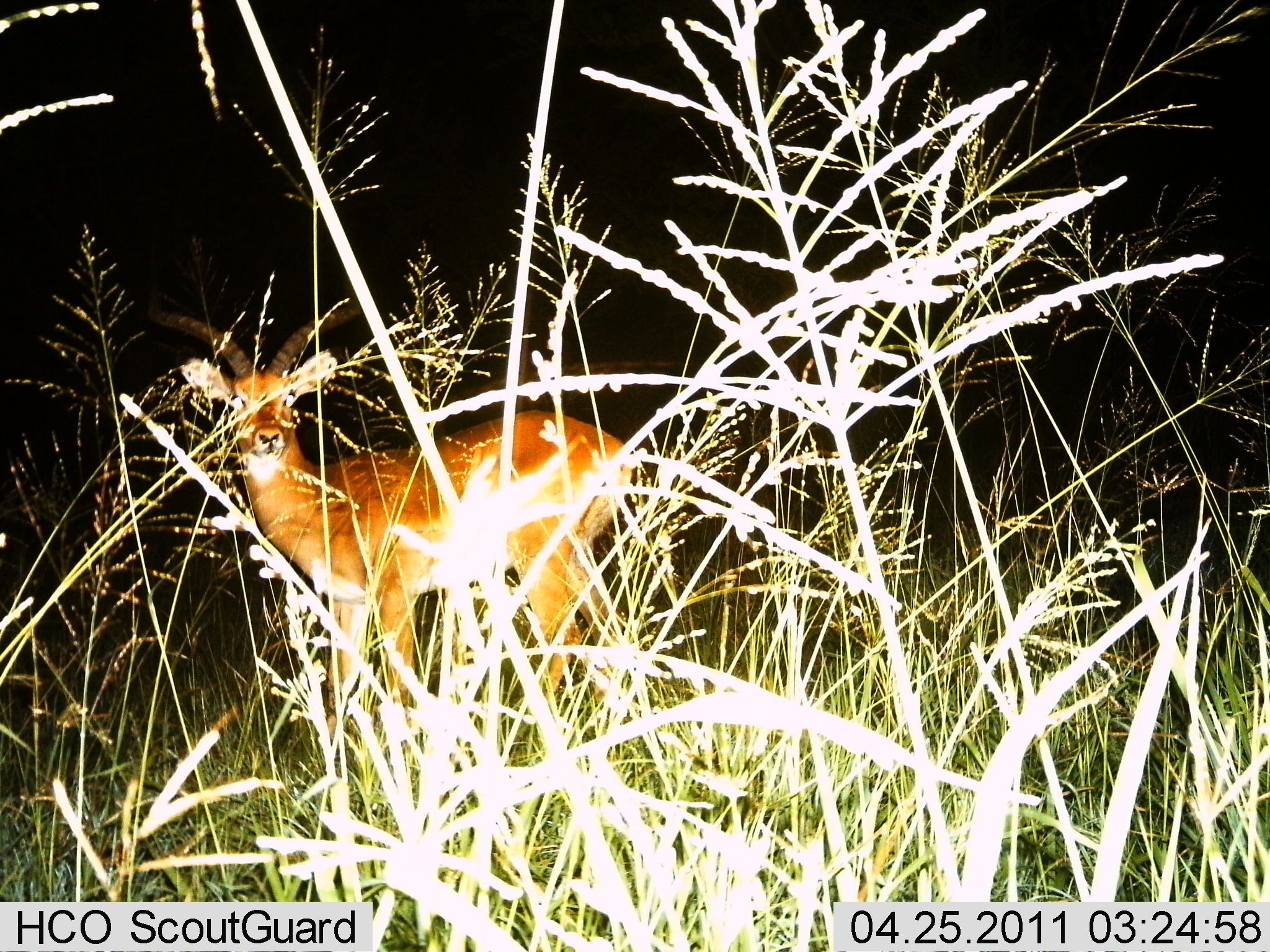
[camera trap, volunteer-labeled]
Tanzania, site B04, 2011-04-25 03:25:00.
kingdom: Animalia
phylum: Chordata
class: Mammalia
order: Artiodactyla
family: Bovidae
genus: Aepyceros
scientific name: Aepyceros melampus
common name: impala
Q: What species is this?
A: Impala (Aepyceros melampus).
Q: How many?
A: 1.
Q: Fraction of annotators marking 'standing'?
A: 100%.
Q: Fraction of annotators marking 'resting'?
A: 0%.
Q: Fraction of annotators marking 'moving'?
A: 12%.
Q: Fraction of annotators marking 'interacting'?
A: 0%.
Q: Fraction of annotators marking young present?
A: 0%.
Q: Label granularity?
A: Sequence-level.